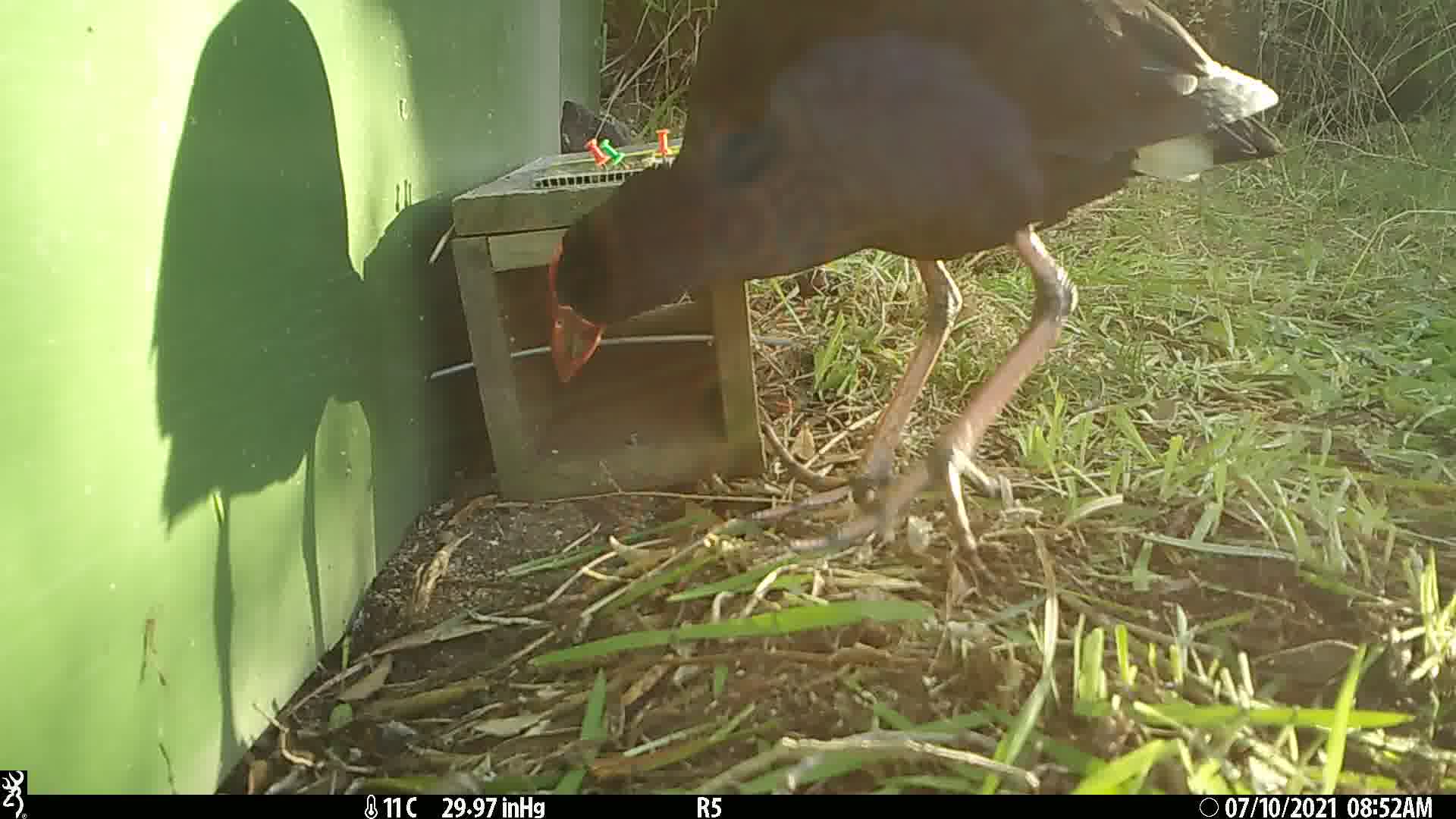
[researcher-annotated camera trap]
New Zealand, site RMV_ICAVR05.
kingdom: Animalia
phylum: Chordata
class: Aves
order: Gruiformes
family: Rallidae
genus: Porphyrio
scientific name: Porphyrio melanotus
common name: australasian swamphen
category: pukeko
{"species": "pukeko (australasian swamphen) (Porphyrio melanotus)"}